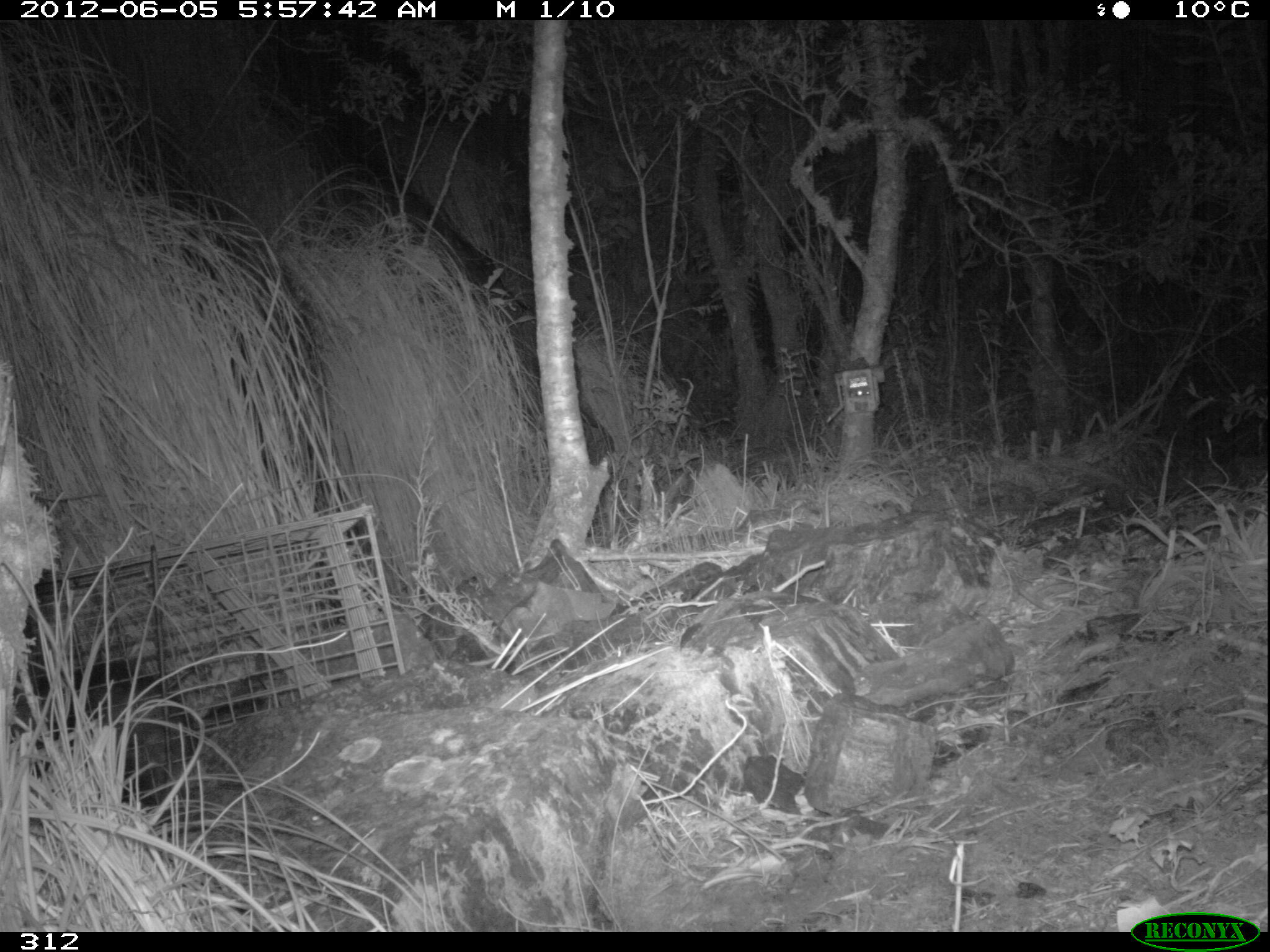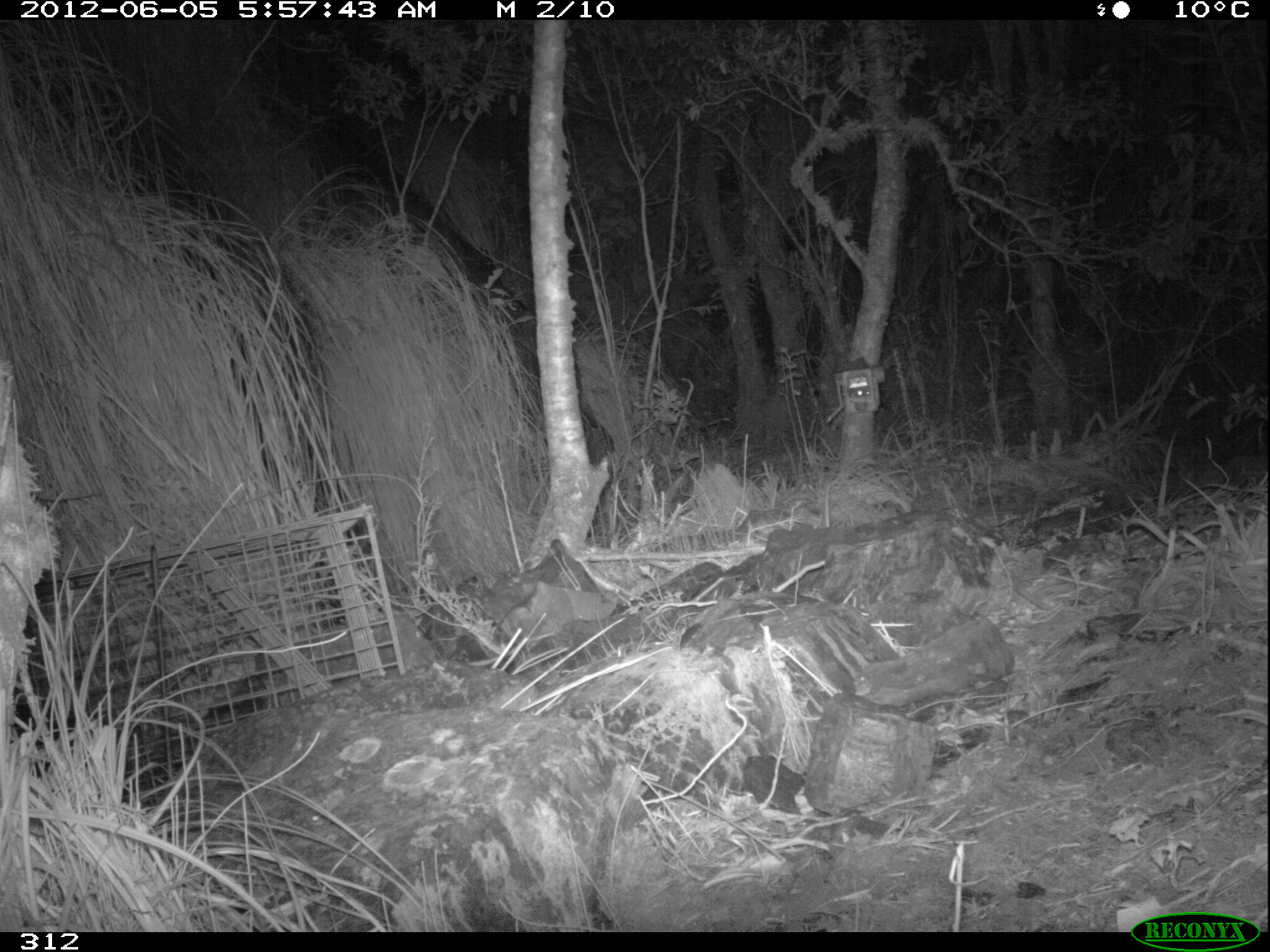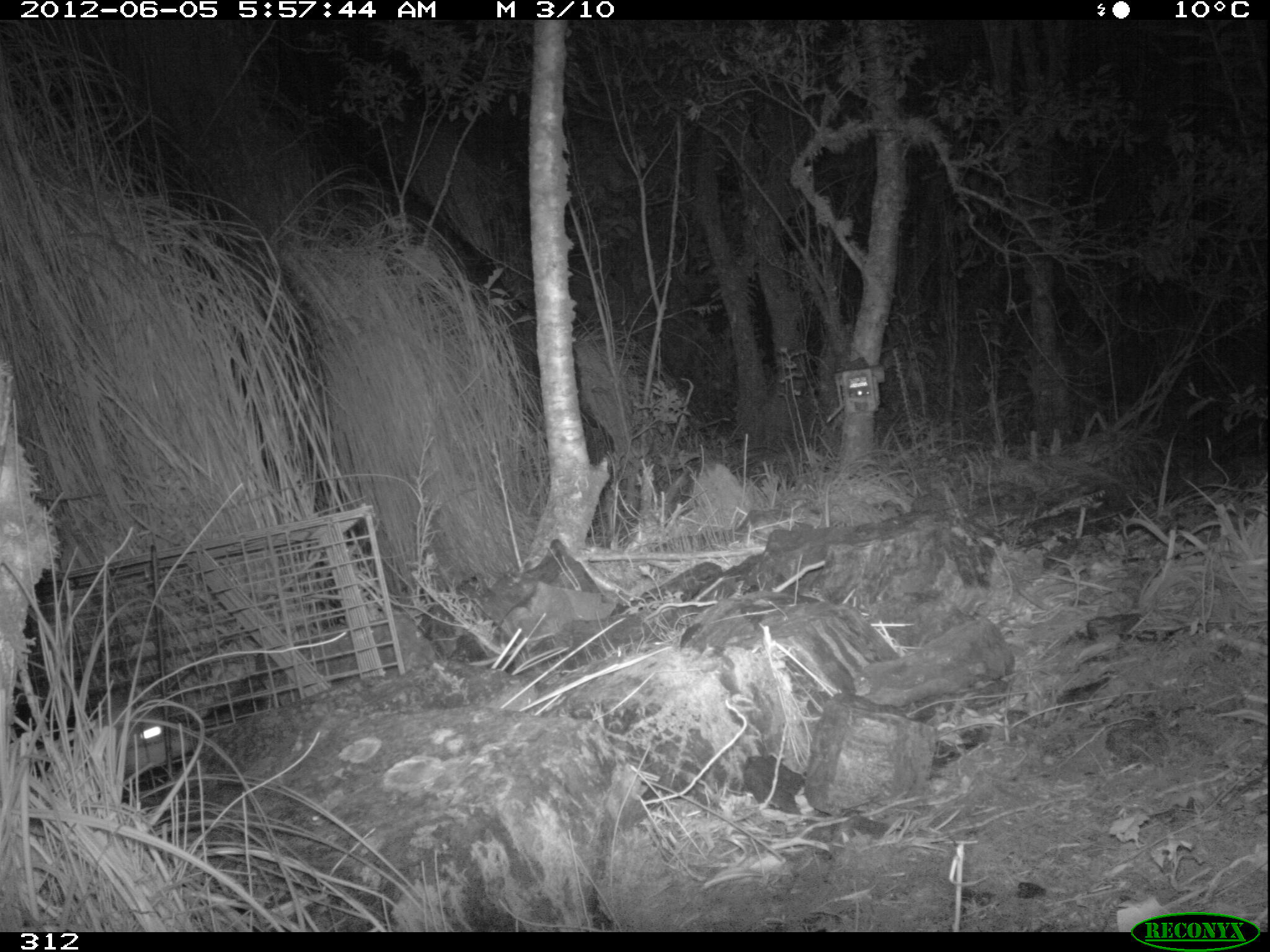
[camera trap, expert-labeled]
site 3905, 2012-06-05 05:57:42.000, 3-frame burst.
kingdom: Animalia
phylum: Chordata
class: Mammalia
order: Didelphimorphia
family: Didelphidae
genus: Didelphis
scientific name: Didelphis pernigra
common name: andean white-eared opossum